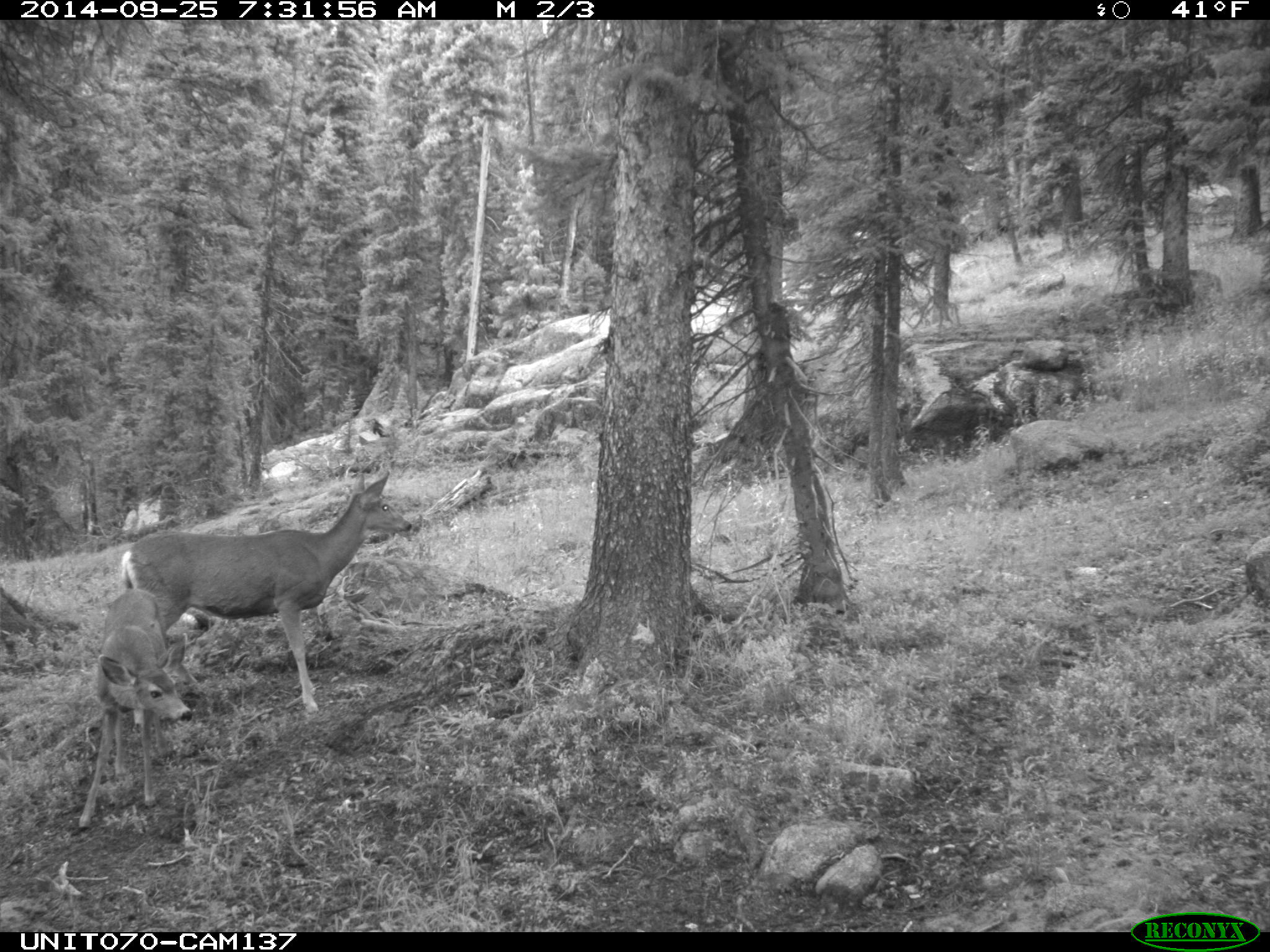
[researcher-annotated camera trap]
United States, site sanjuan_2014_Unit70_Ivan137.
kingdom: Animalia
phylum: Chordata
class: Mammalia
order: Artiodactyla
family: Cervidae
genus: Odocoileus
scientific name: Odocoileus hemionus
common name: mule deer